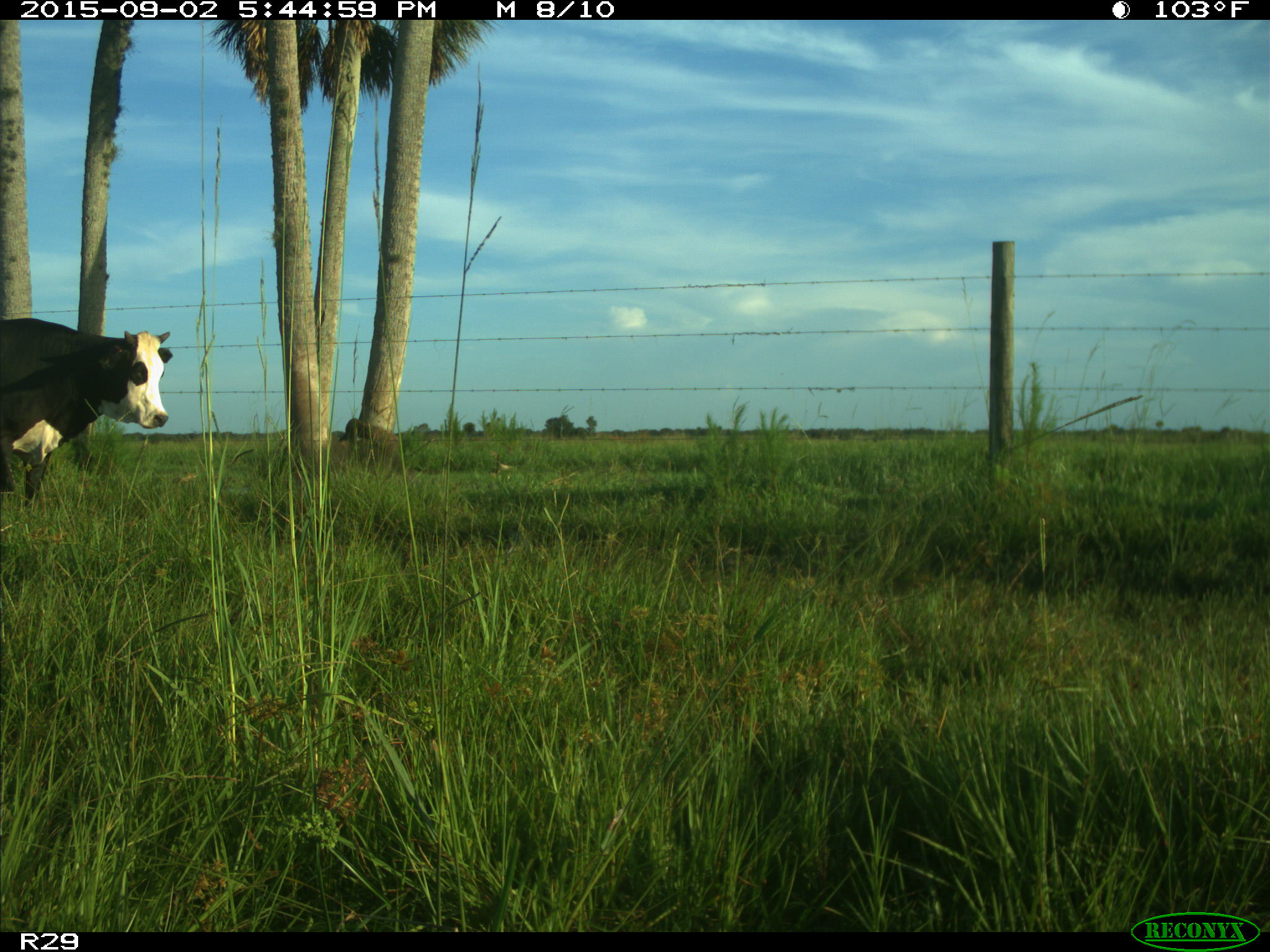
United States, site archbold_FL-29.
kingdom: Animalia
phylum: Chordata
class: Mammalia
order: Artiodactyla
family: Bovidae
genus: Bos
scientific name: Bos taurus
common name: domestic cow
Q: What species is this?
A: Bos taurus (domestic cow).